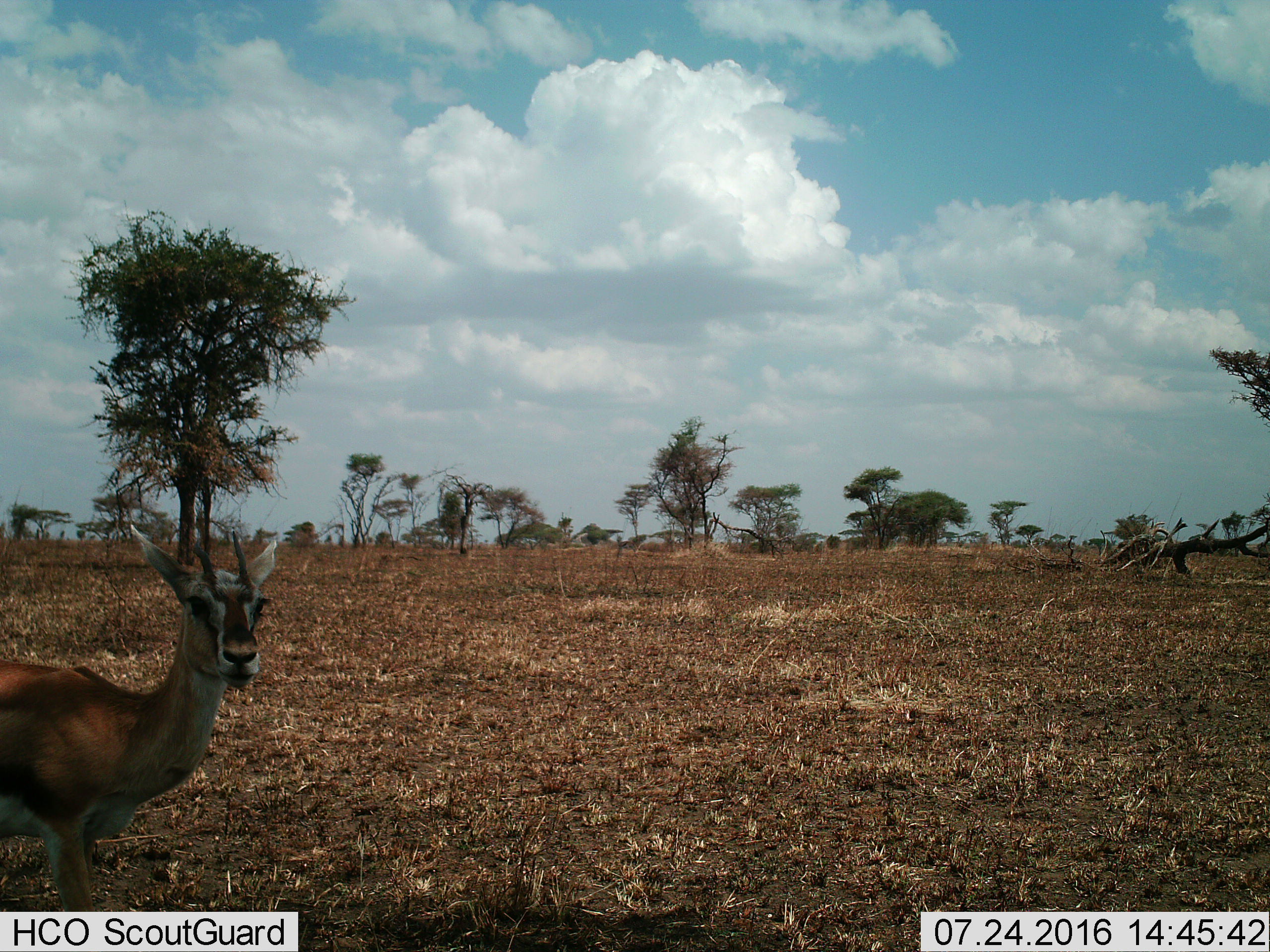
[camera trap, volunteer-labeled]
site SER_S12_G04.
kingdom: Animalia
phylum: Chordata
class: Mammalia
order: Artiodactyla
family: Bovidae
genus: Eudorcas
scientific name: Eudorcas thomsonii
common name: thomson's gazelle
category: gazellethomsons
Gazellethomsons (thomson's gazelle) (Eudorcas thomsonii), count 1. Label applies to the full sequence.